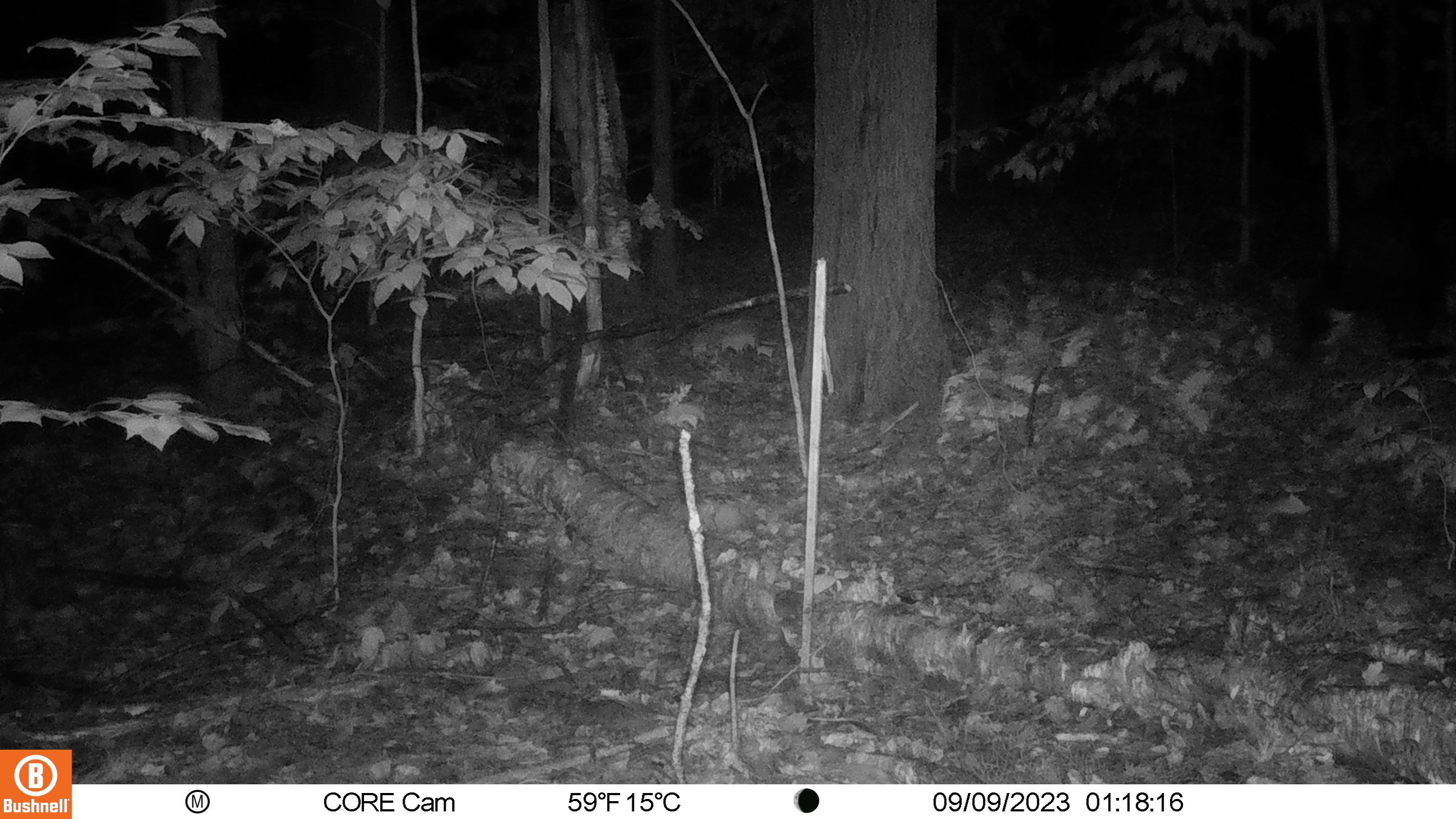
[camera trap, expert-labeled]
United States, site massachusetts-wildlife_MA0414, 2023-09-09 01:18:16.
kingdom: Animalia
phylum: Chordata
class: Mammalia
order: Carnivora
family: Ursidae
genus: Ursus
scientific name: Ursus americanus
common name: black bear